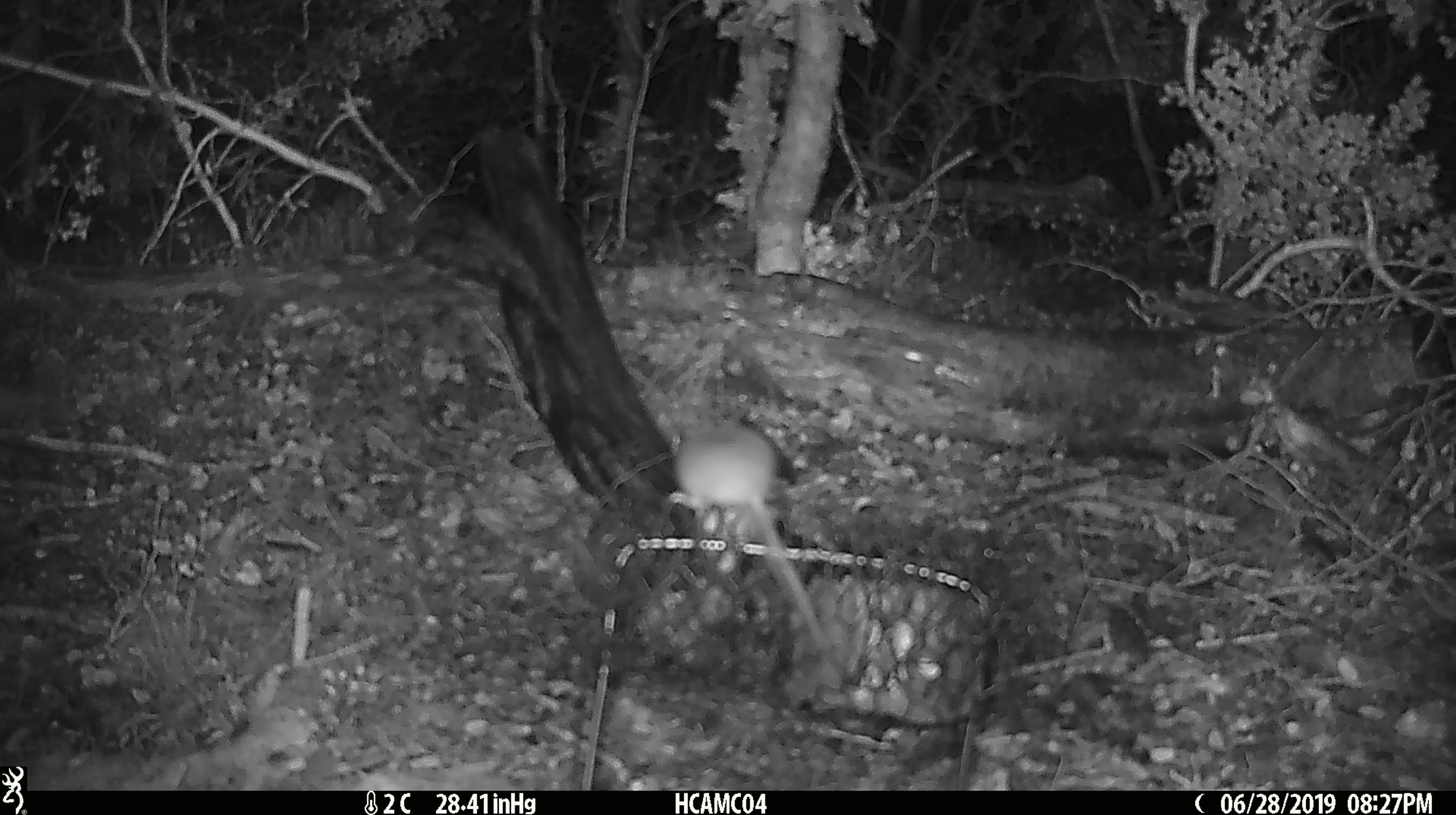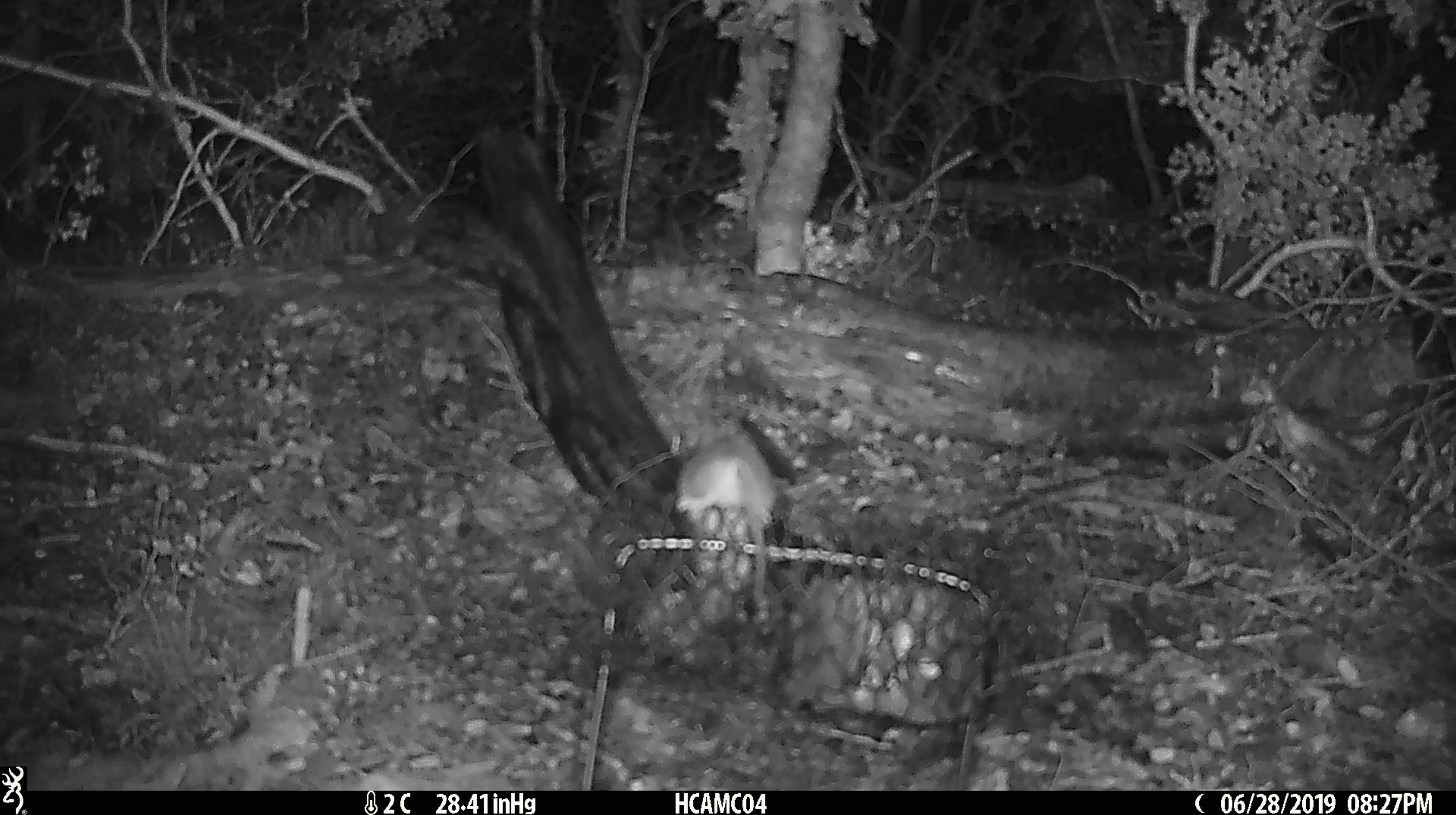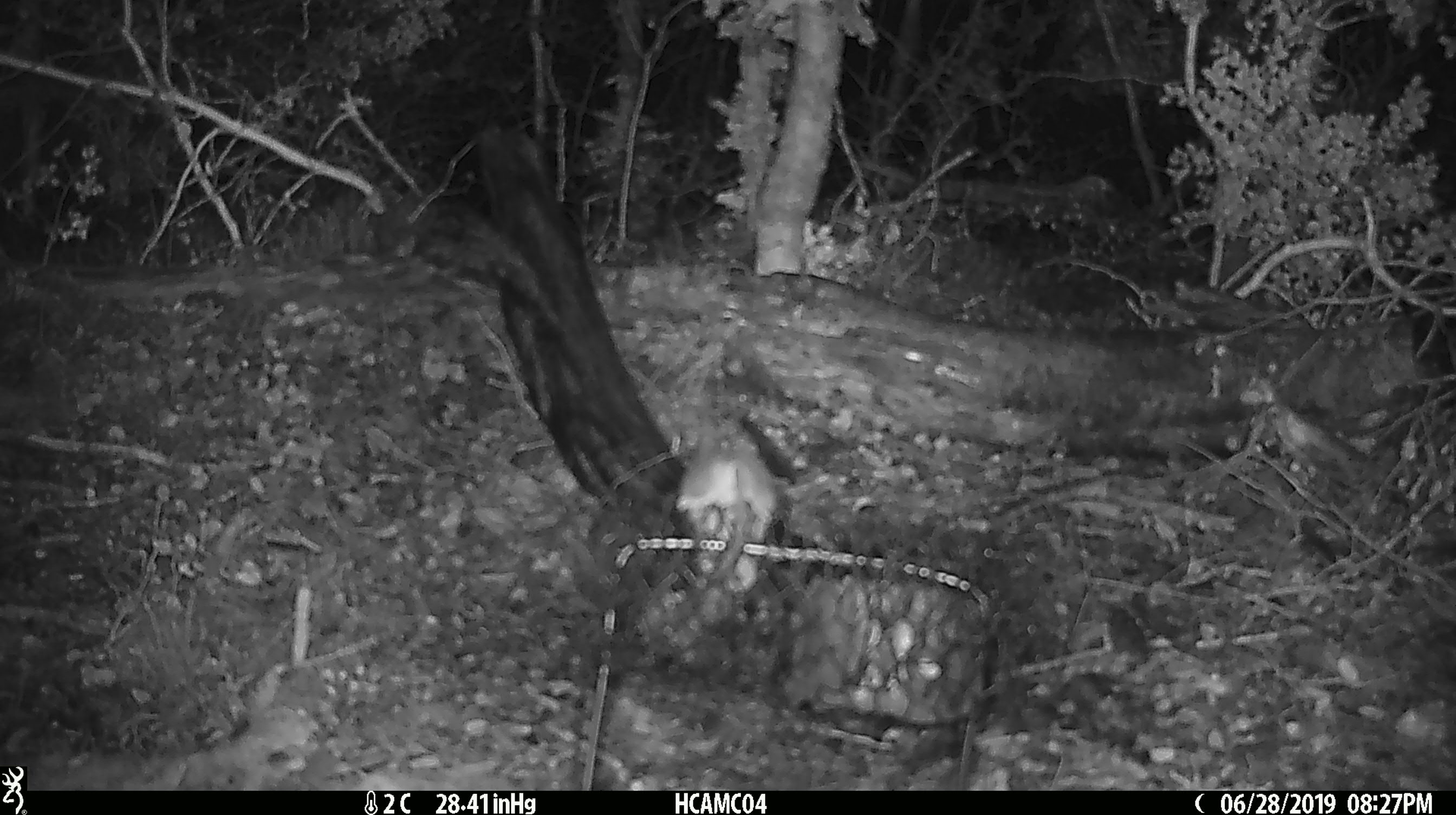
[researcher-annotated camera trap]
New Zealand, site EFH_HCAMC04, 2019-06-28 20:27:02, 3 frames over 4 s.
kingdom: Animalia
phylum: Chordata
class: Mammalia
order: Rodentia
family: Muridae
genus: Mus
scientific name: Mus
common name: mouse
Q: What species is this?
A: Mouse (Mus).